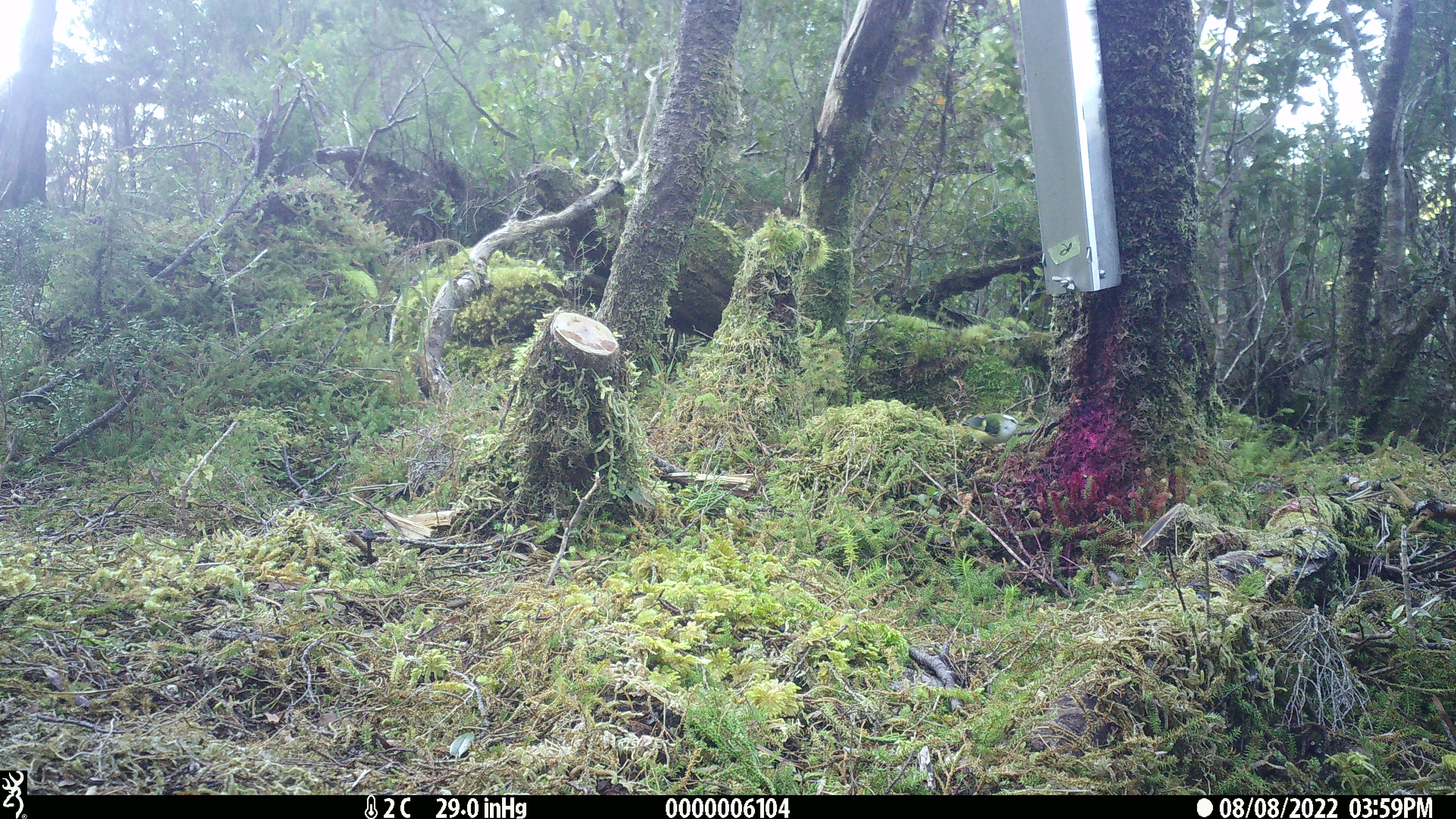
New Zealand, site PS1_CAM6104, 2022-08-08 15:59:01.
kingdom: Animalia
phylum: Chordata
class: Aves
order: Passeriformes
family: Acanthisittidae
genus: Acanthisitta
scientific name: Acanthisitta chloris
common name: rifleman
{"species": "rifleman (Acanthisitta chloris)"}